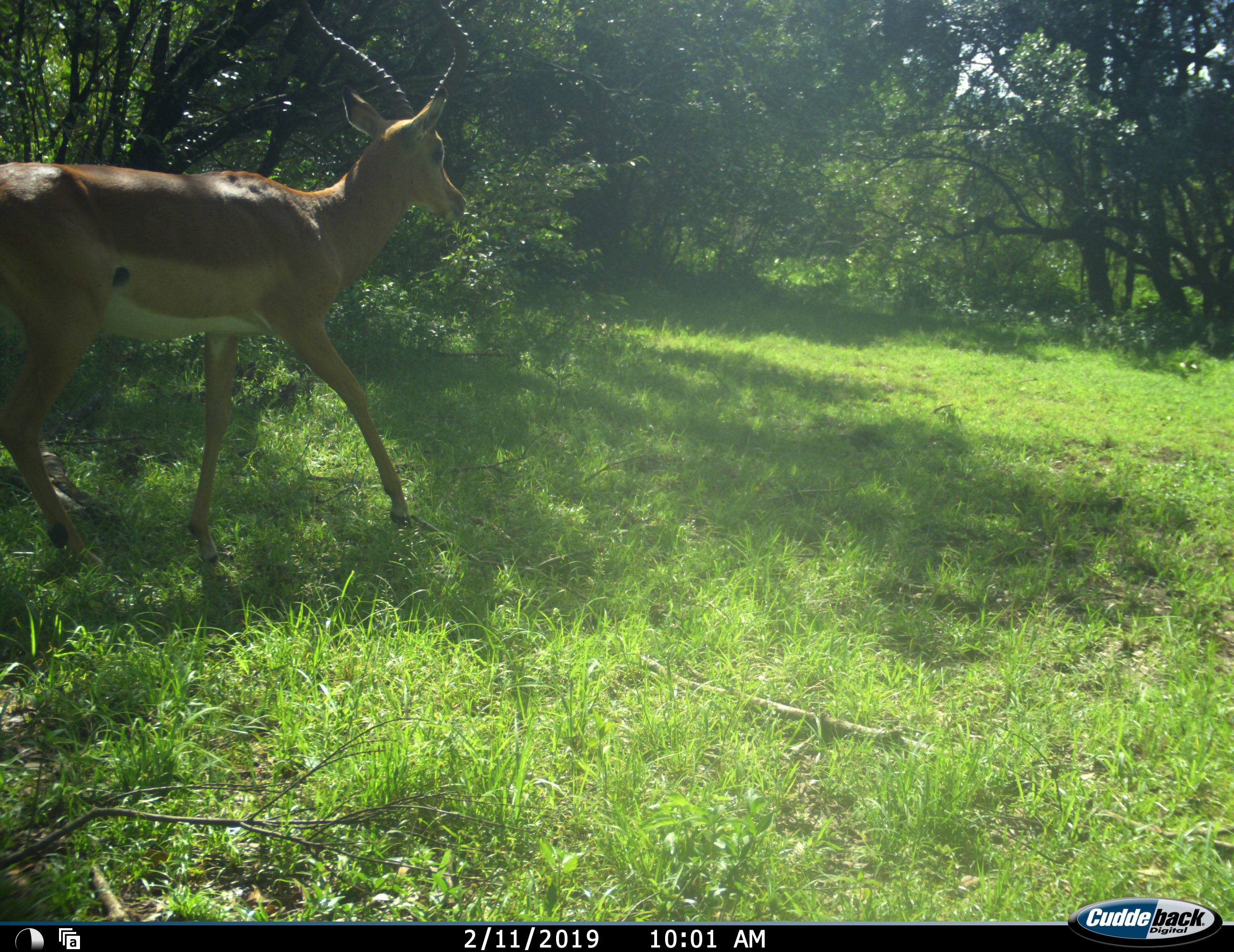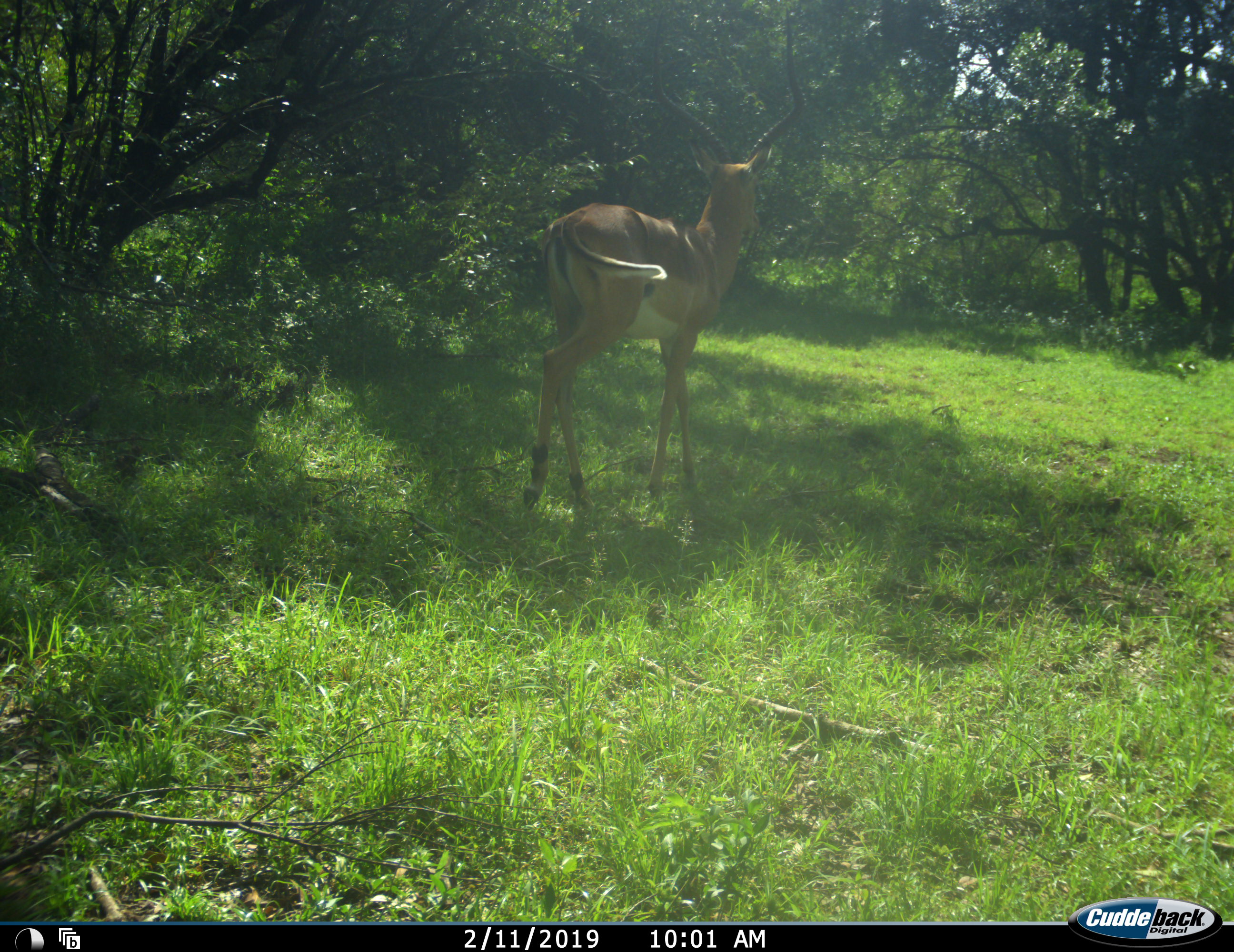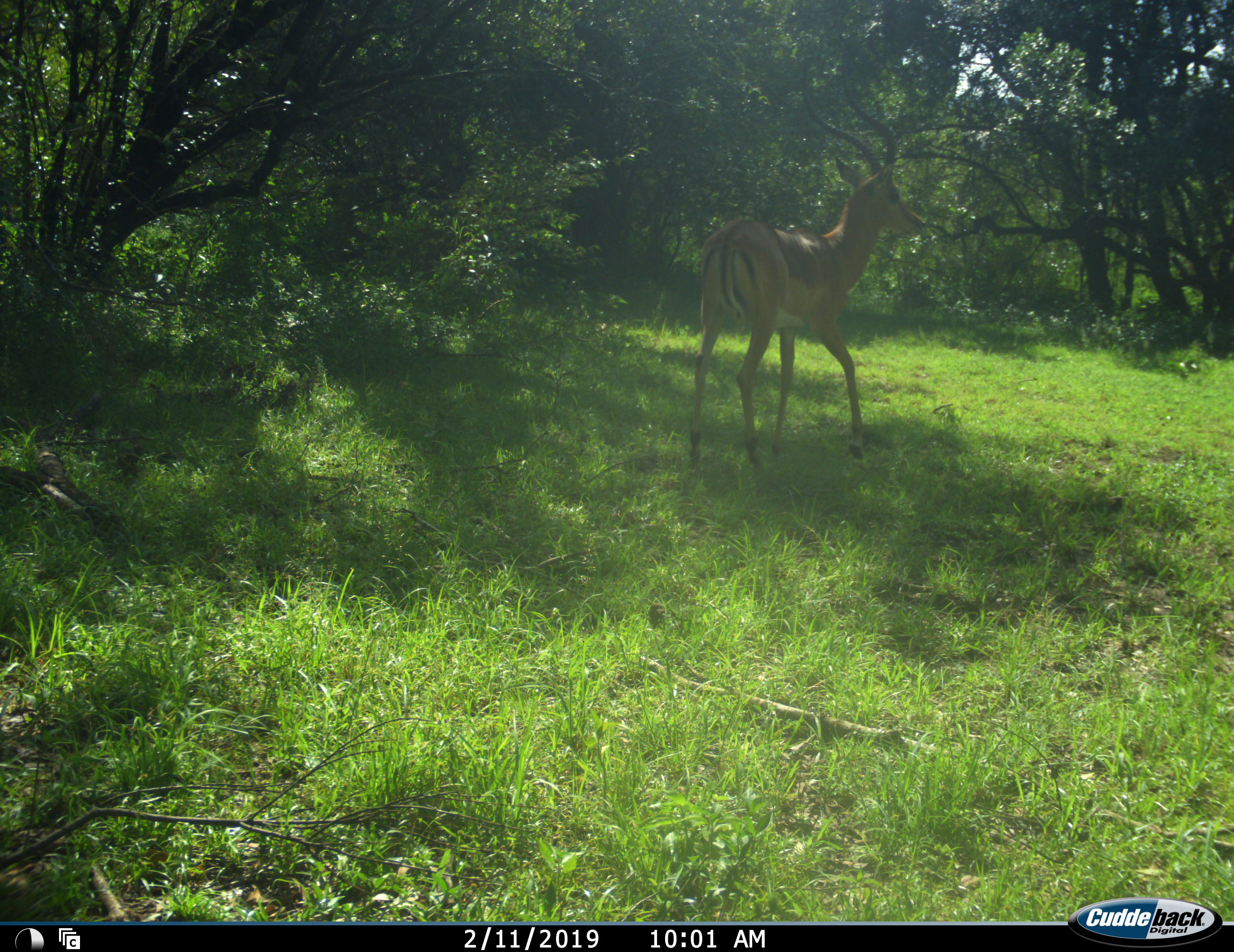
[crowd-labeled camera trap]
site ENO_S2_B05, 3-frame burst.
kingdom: Animalia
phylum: Chordata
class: Mammalia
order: Artiodactyla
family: Bovidae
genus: Aepyceros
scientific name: Aepyceros melampus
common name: impala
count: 1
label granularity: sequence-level